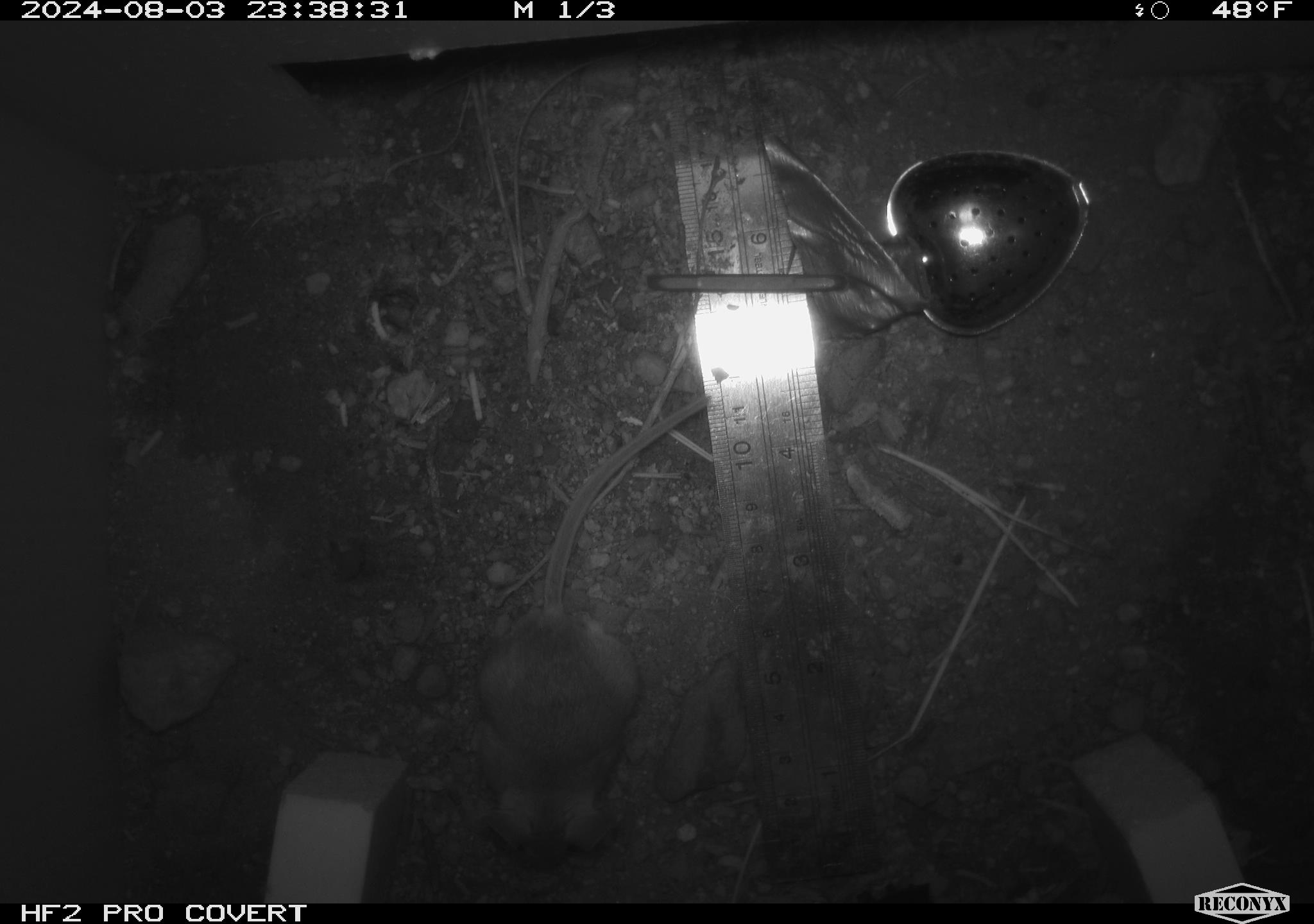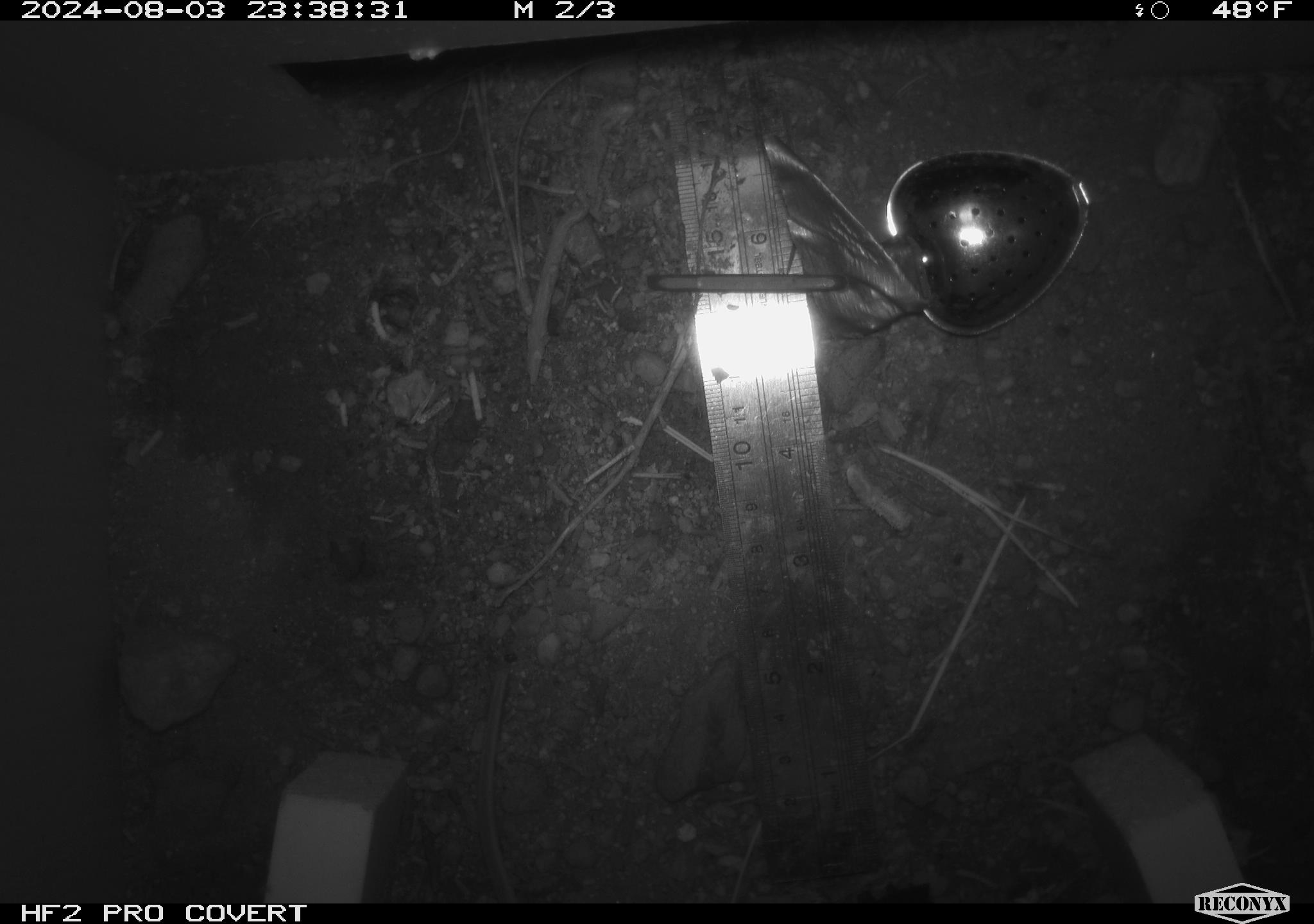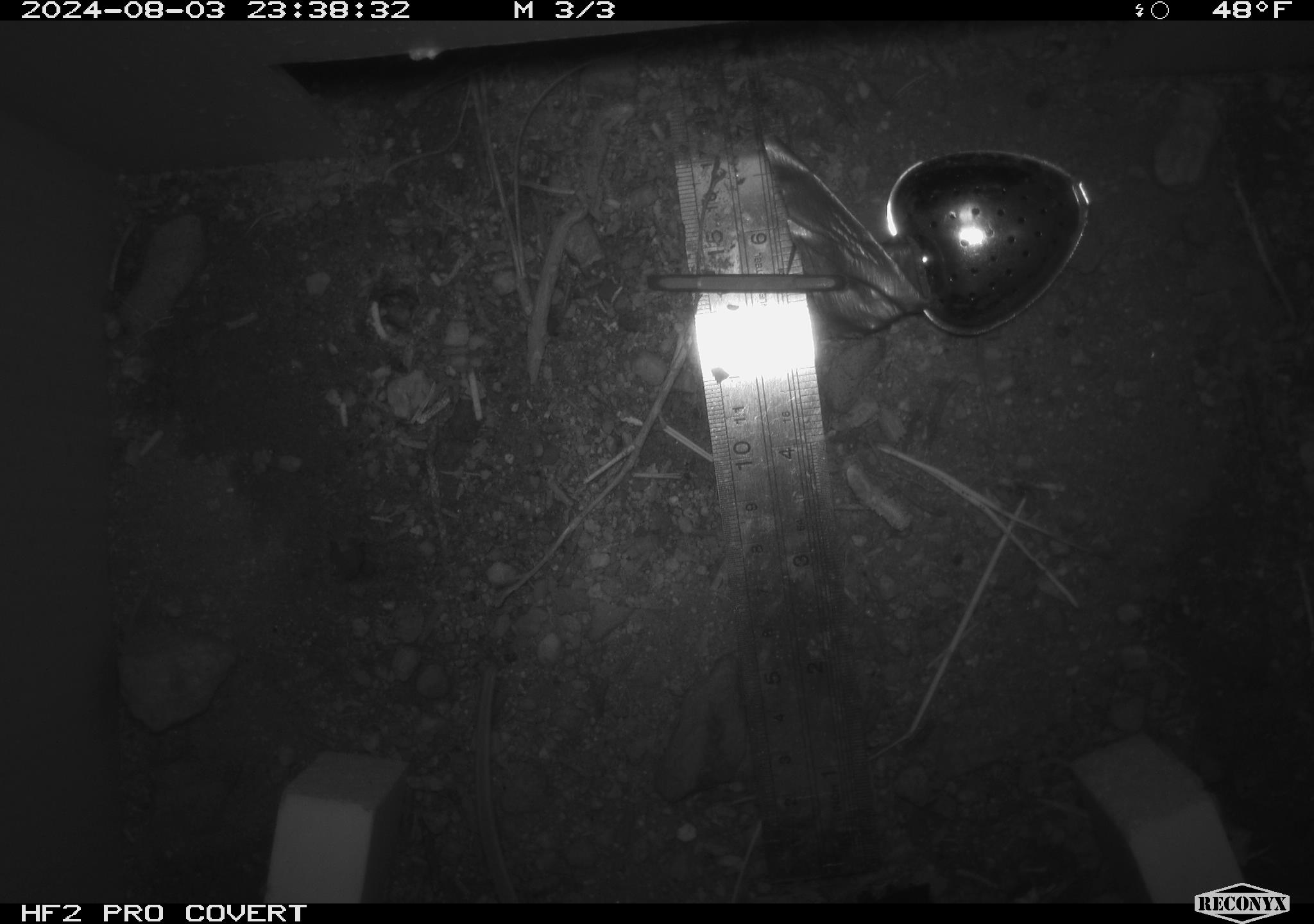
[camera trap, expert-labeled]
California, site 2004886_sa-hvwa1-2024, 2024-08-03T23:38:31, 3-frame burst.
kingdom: Animalia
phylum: Chordata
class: Mammalia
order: Rodentia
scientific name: Rodentia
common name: mouse species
Mouse species (Rodentia).